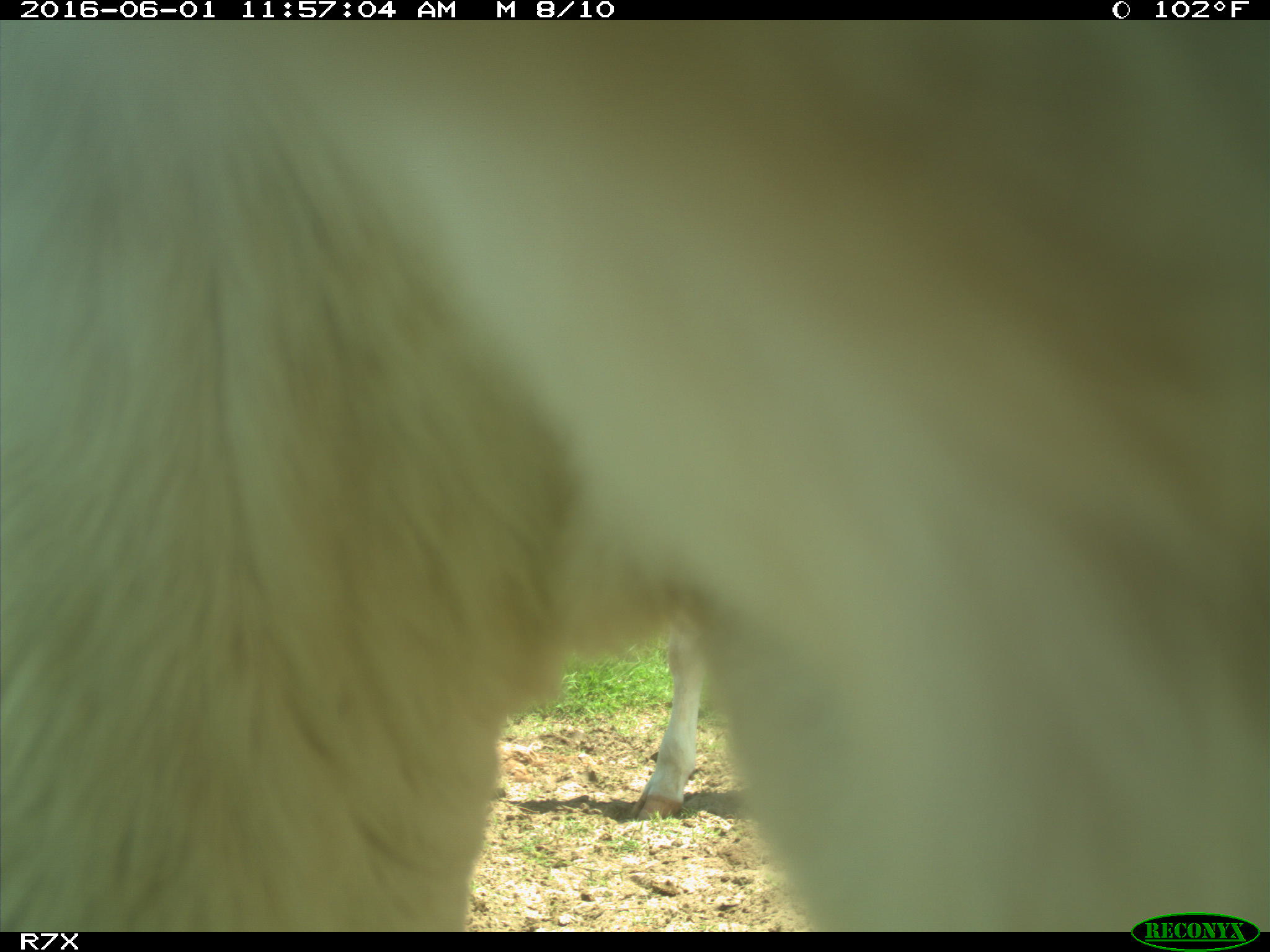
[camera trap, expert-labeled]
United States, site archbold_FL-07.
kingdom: Animalia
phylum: Chordata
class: Mammalia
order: Artiodactyla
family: Bovidae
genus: Bos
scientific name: Bos taurus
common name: domestic cow